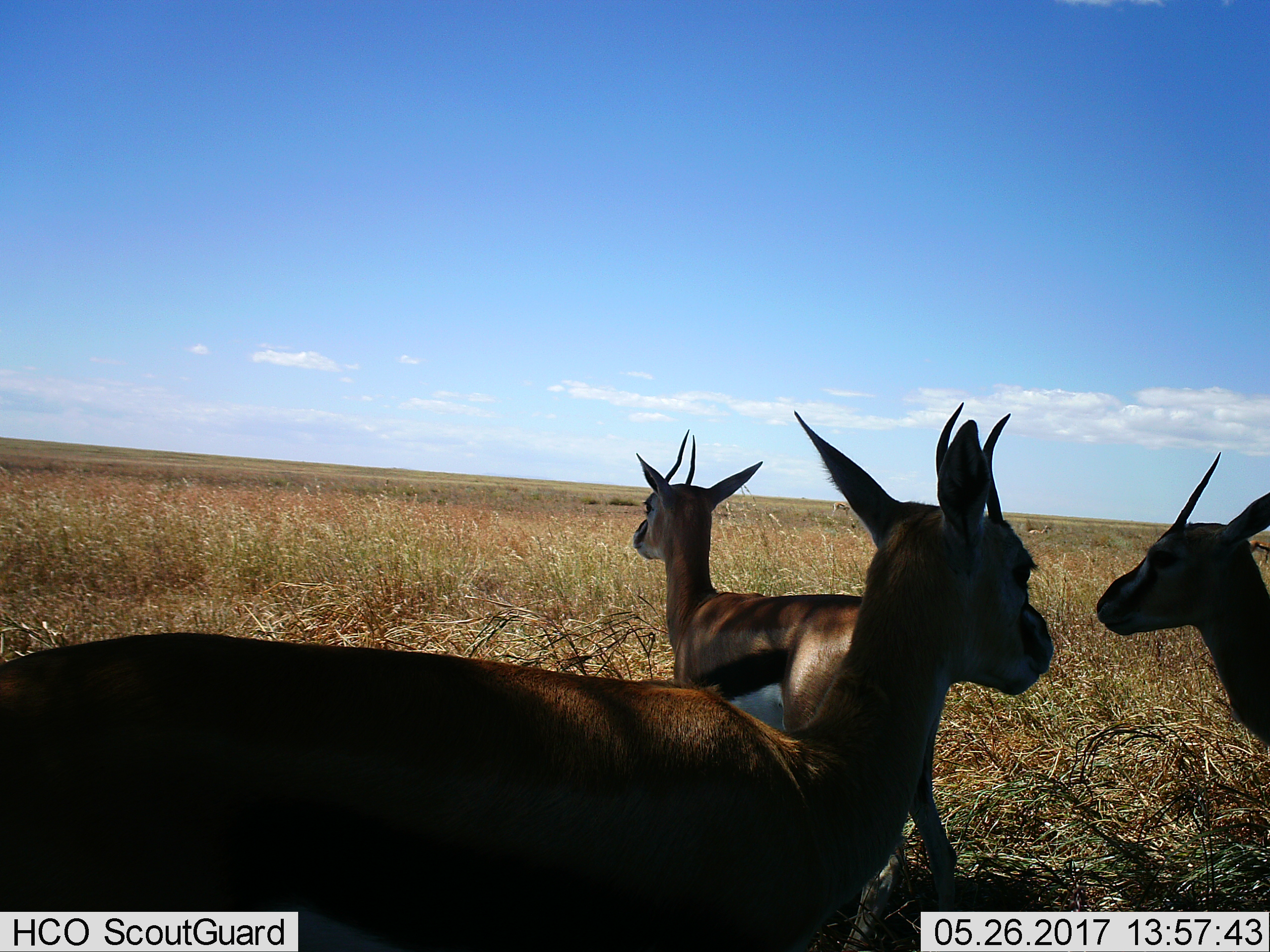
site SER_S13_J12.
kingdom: Animalia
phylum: Chordata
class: Mammalia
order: Artiodactyla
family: Bovidae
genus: Eudorcas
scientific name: Eudorcas thomsonii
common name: thomson's gazelle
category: gazellethomsons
Gazellethomsons (thomson's gazelle) (Eudorcas thomsonii), count 3. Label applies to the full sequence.